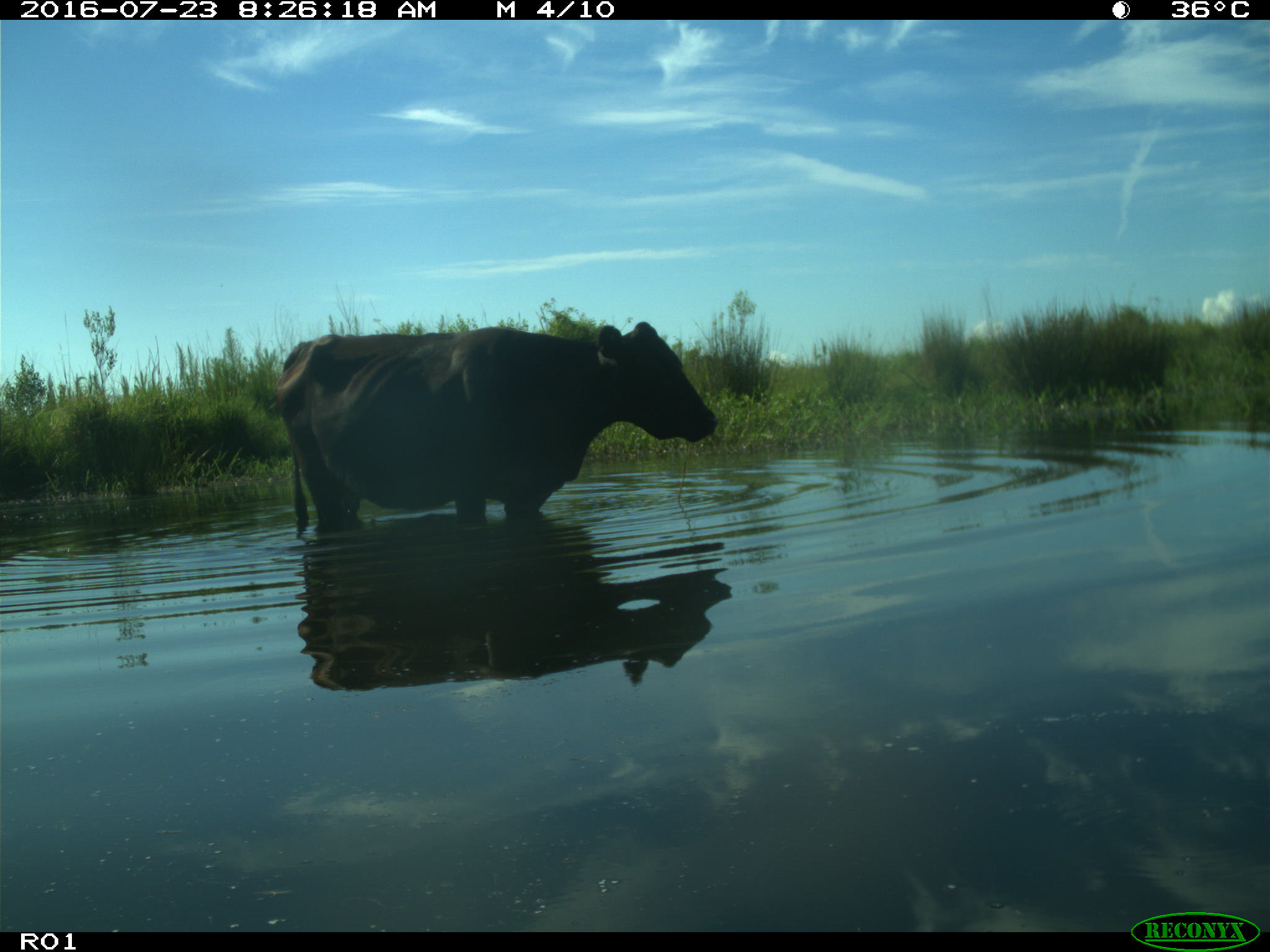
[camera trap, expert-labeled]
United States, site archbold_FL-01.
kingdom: Animalia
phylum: Chordata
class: Mammalia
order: Artiodactyla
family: Bovidae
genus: Bos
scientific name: Bos taurus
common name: domestic cow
Bos taurus (domestic cow).